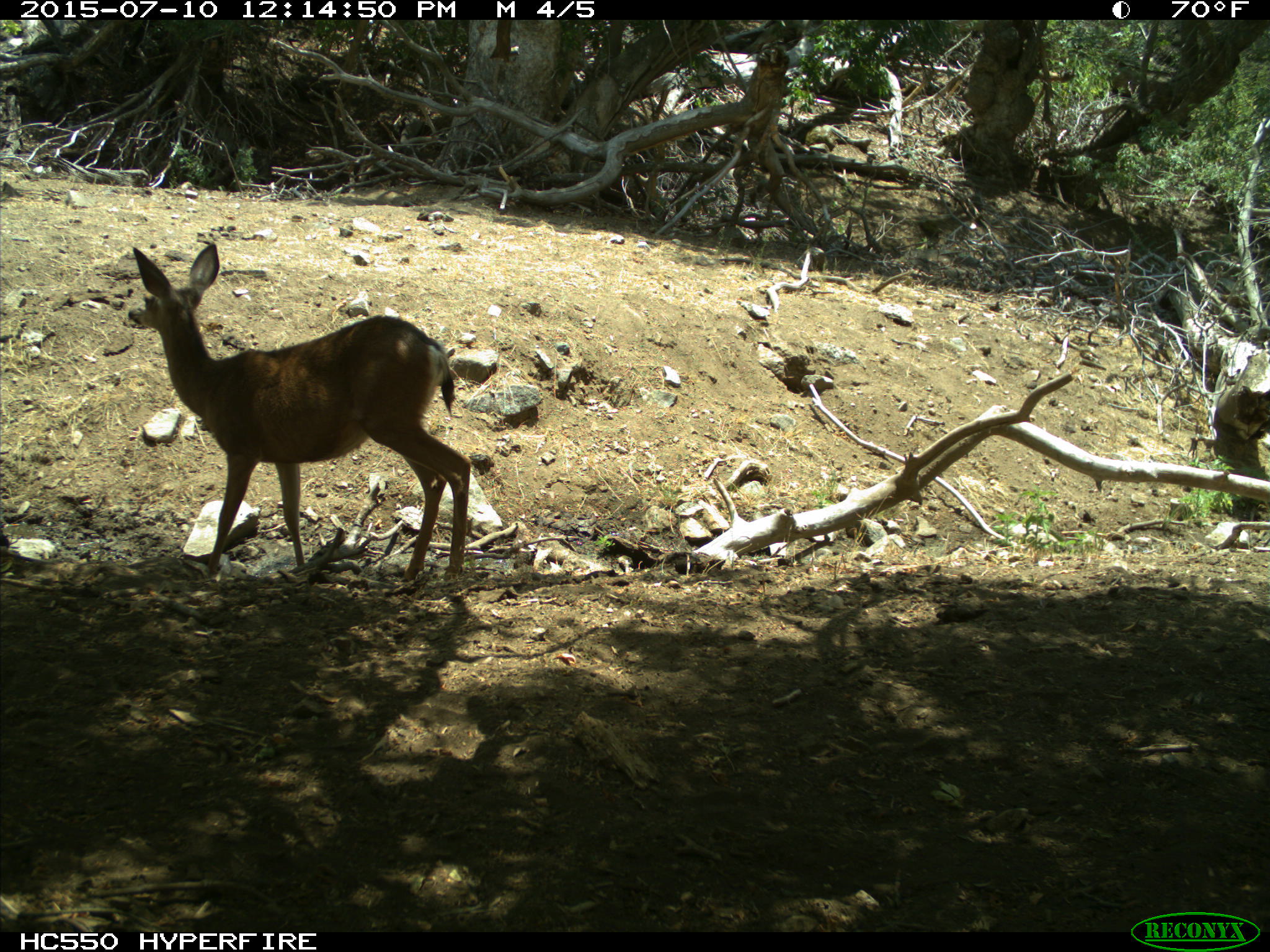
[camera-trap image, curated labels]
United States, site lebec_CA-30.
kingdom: Animalia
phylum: Chordata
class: Mammalia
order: Artiodactyla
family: Cervidae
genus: Odocoileus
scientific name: Odocoileus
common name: deer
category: unidentified deer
Unidentified deer (deer) (Odocoileus).